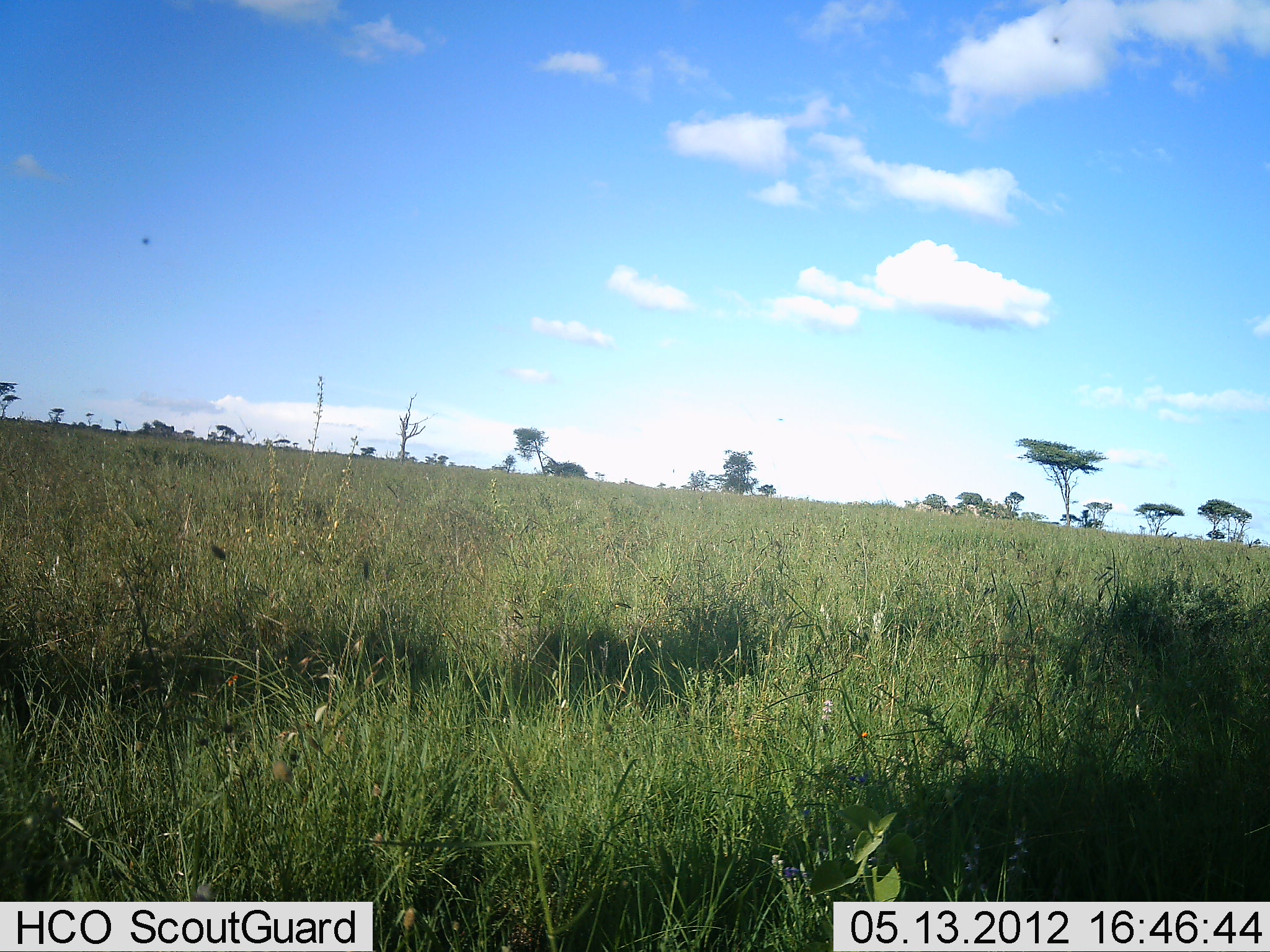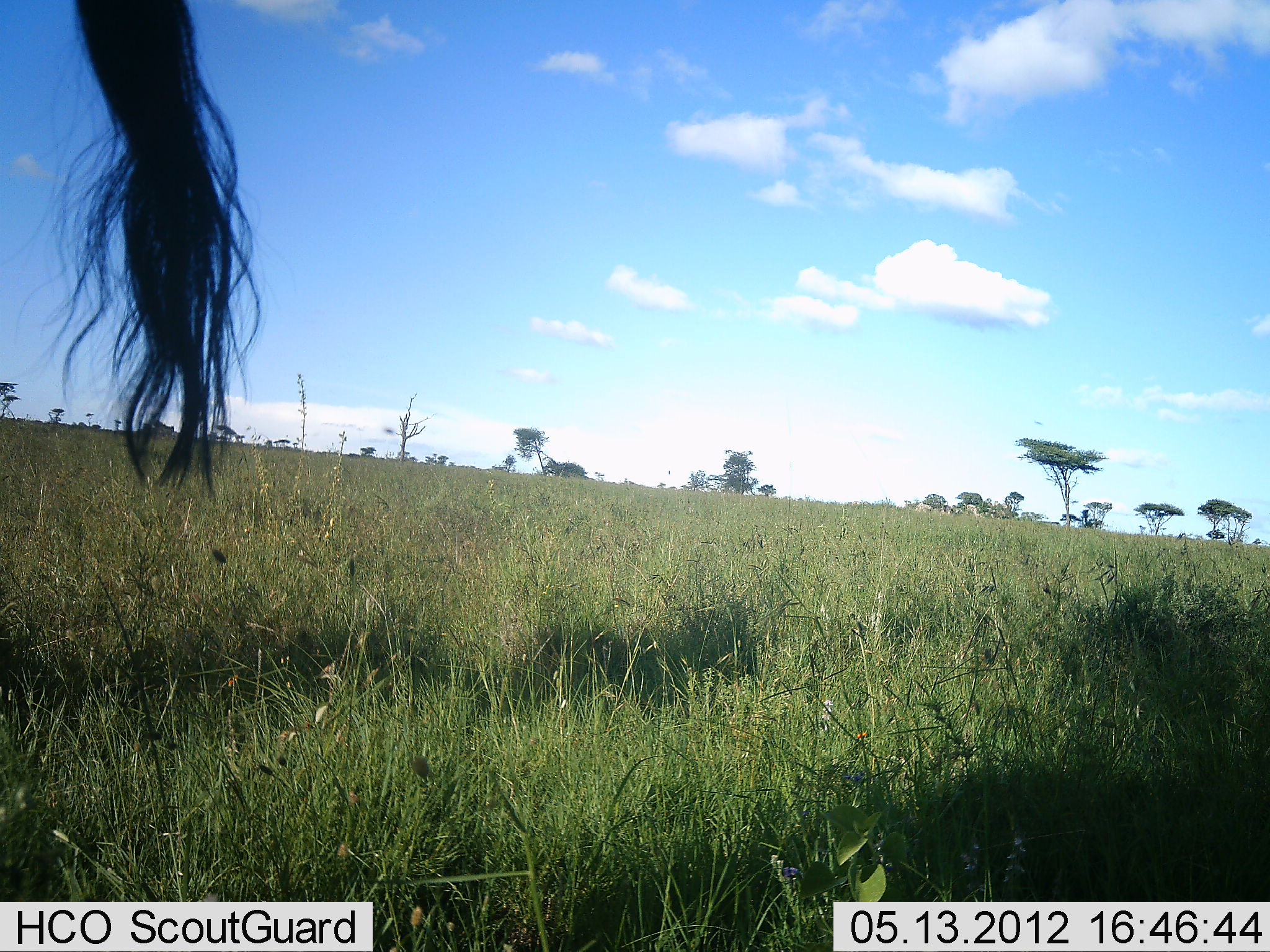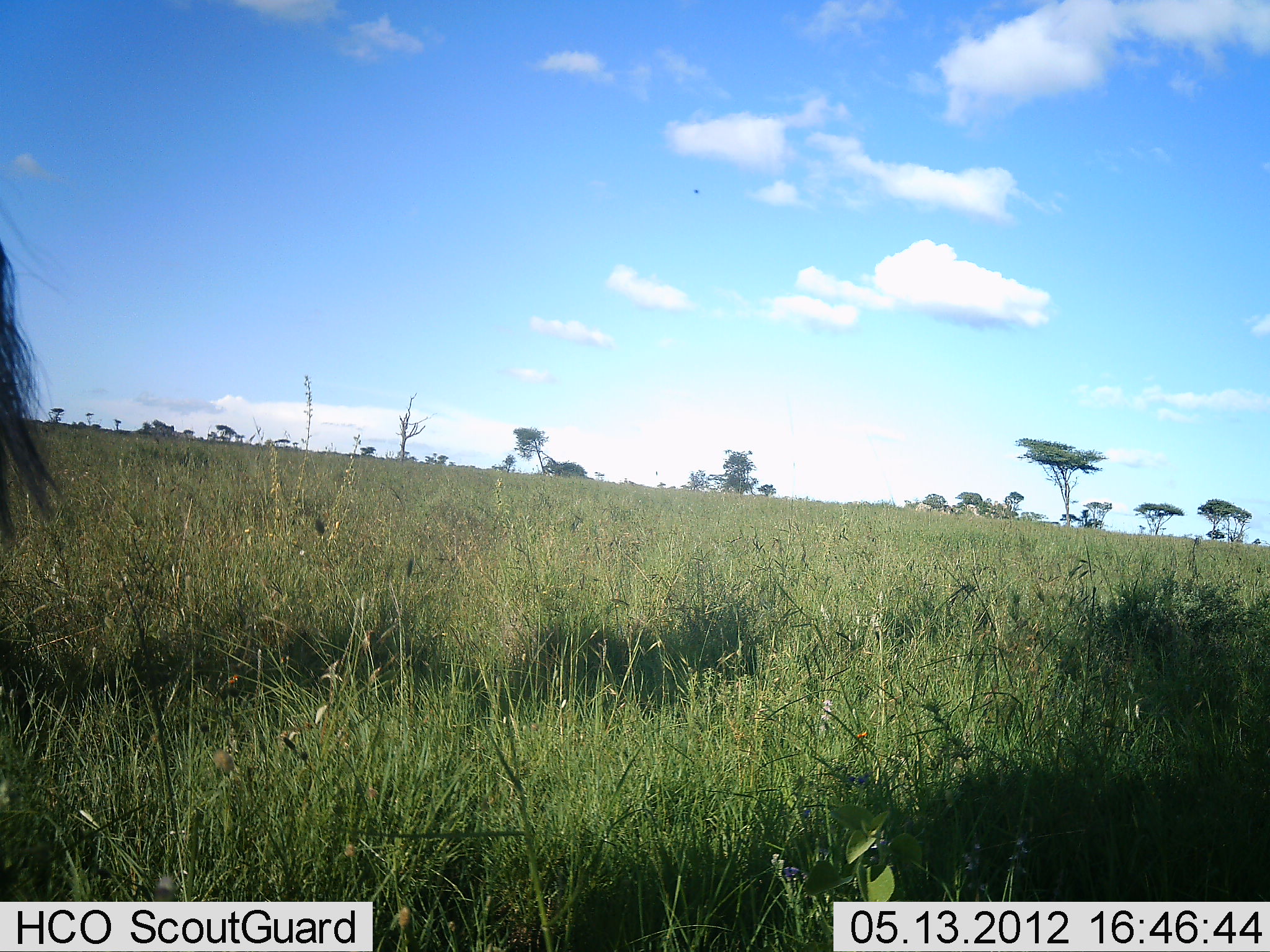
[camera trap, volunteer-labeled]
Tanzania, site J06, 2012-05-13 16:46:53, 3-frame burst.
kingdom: Animalia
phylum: Chordata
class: Mammalia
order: Artiodactyla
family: Bovidae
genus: Connochaetes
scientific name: Connochaetes taurinus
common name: blue wildebeest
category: wildebeest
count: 1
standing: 80%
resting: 0%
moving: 20%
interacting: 0%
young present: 0%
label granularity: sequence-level